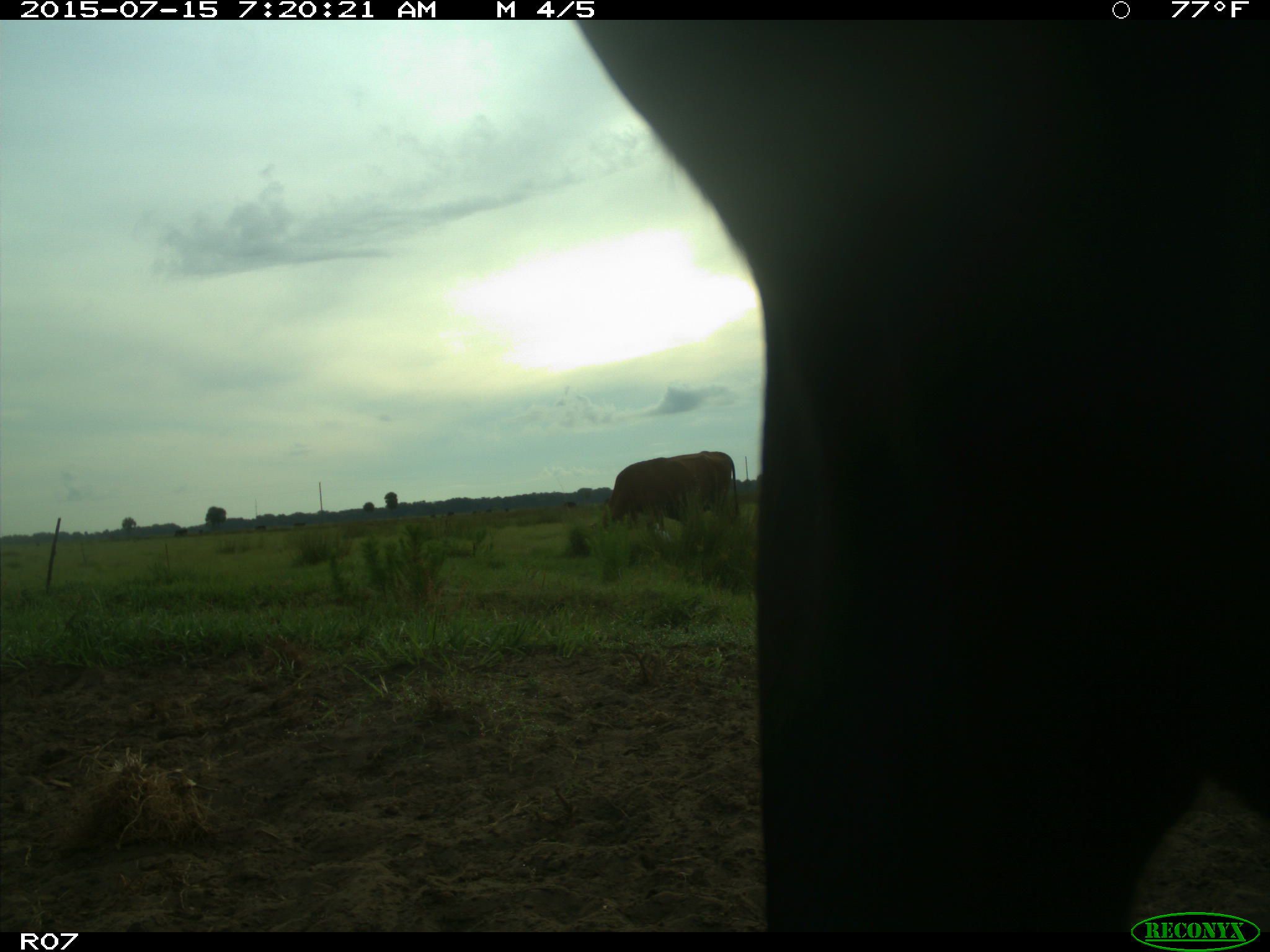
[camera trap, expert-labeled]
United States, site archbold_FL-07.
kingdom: Animalia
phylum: Chordata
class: Mammalia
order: Artiodactyla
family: Bovidae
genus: Bos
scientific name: Bos taurus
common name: domestic cow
Bos taurus (domestic cow).